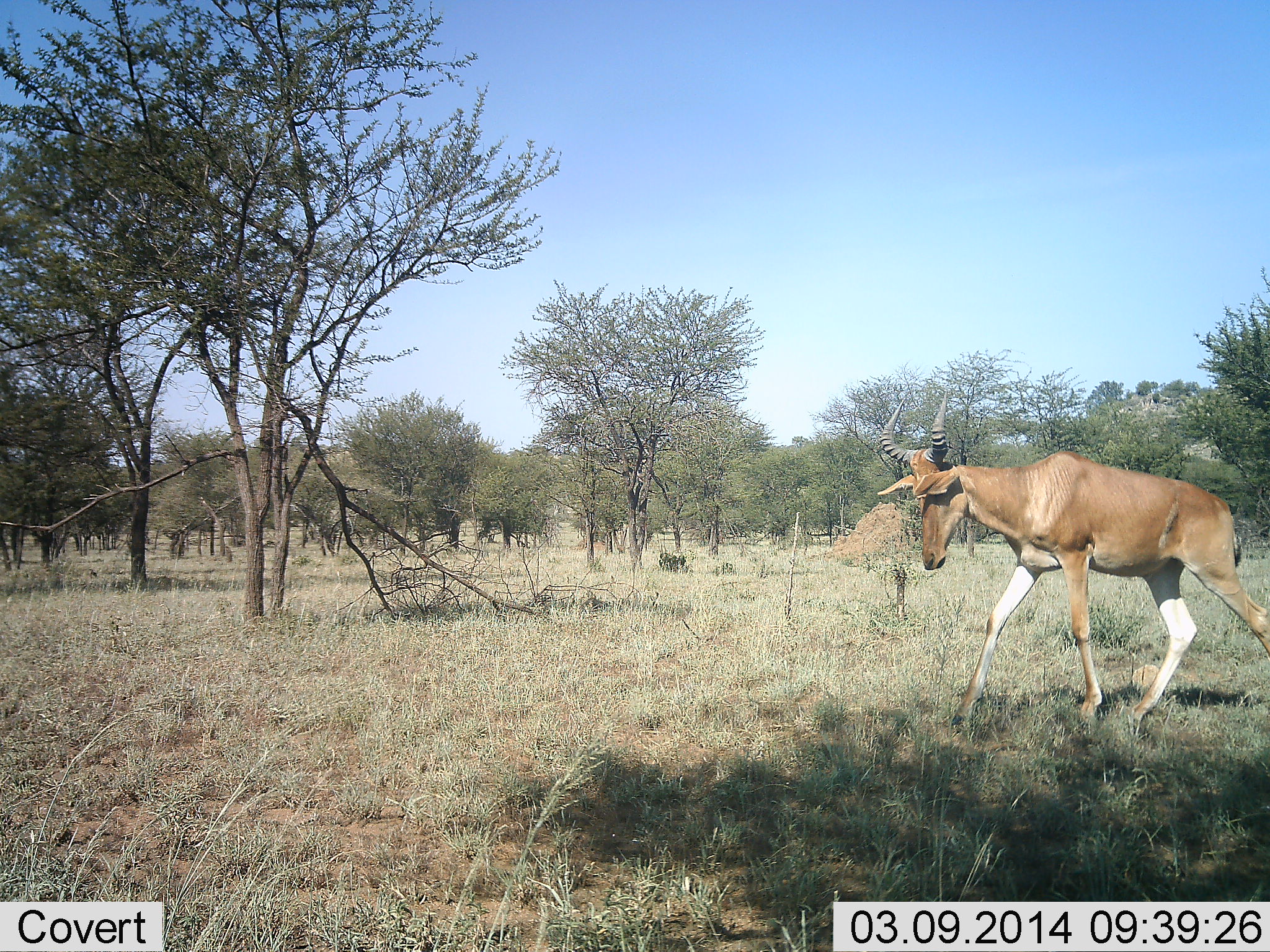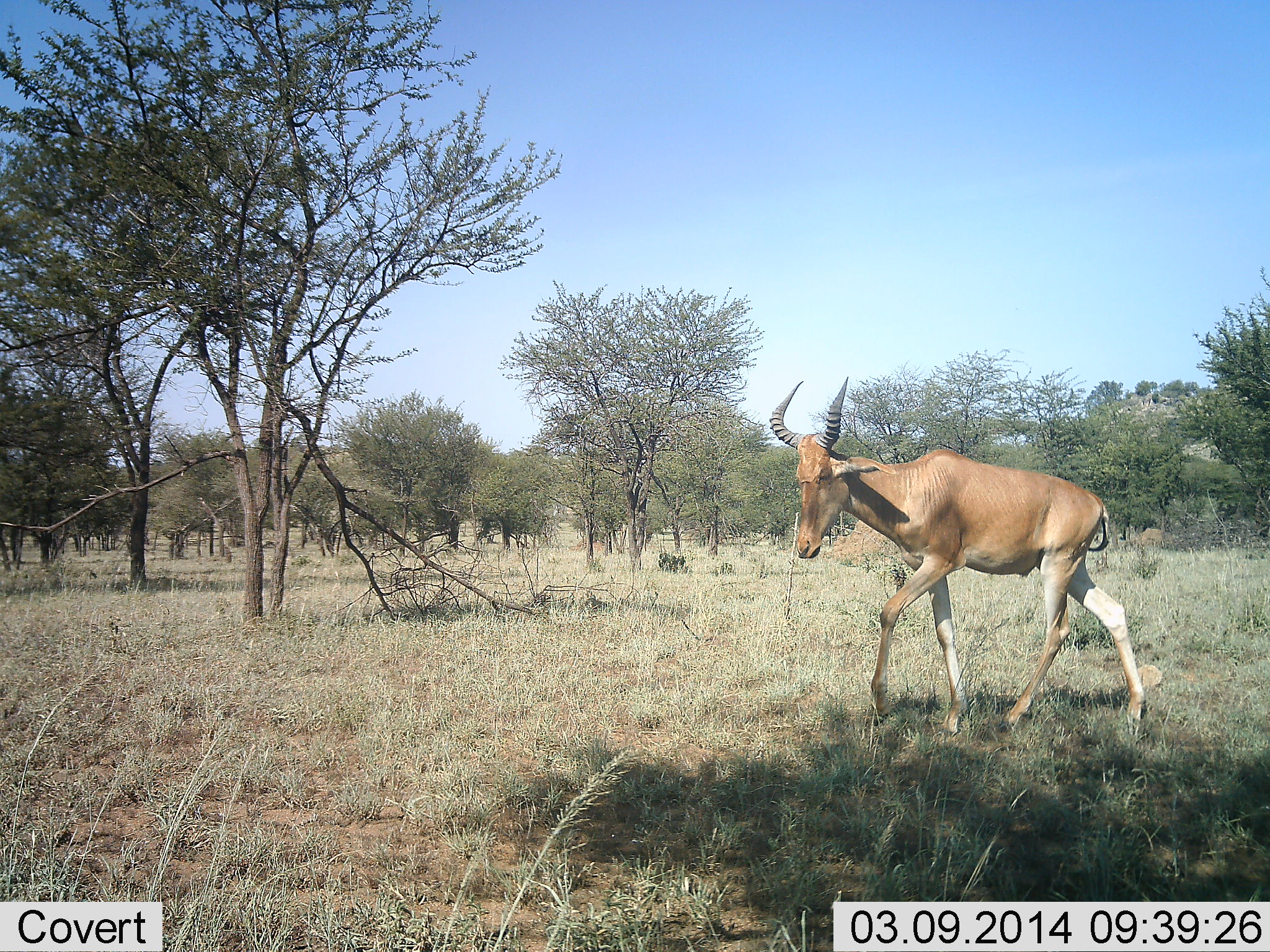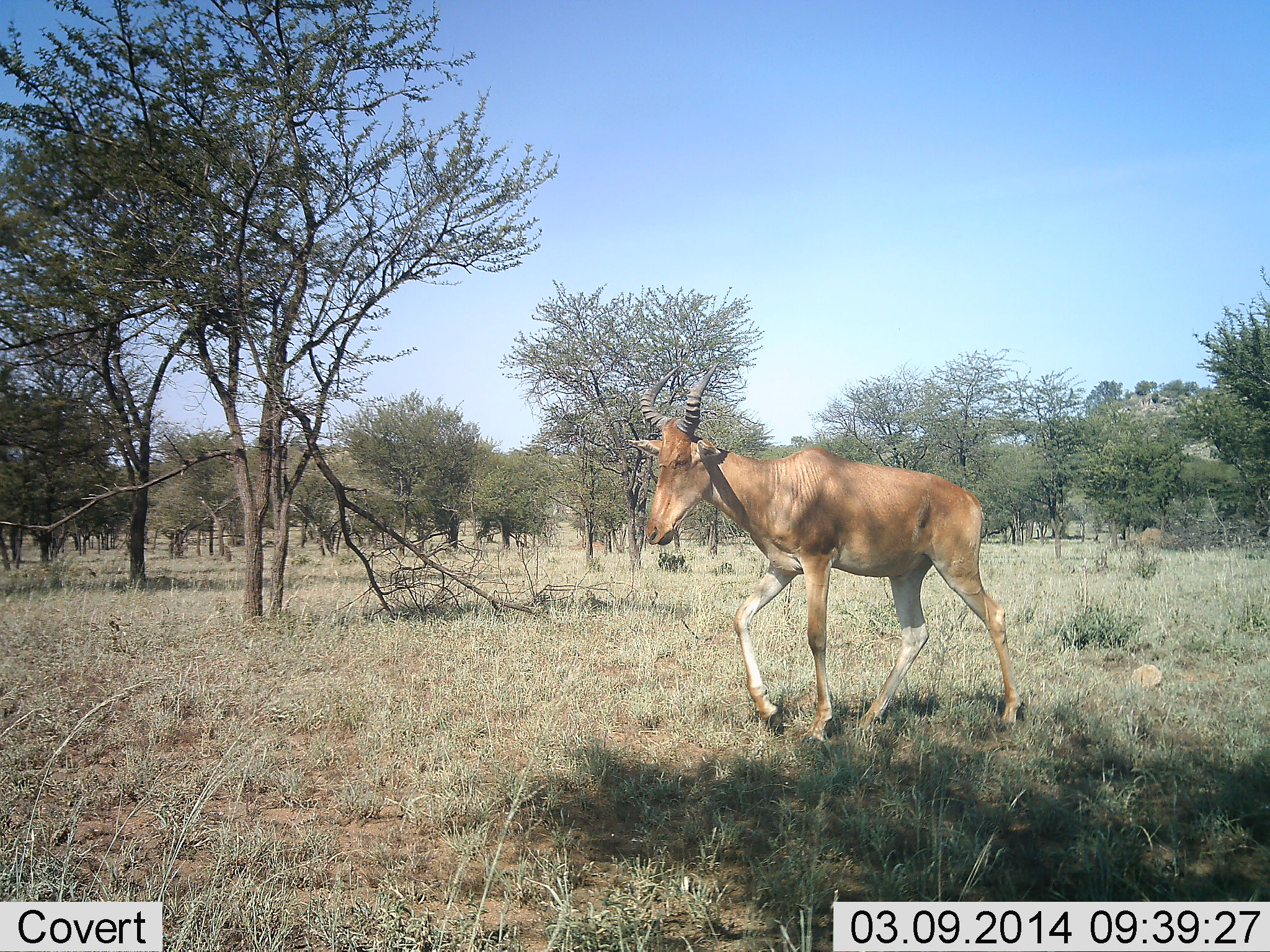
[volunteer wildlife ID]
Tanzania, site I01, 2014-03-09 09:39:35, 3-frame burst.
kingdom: Animalia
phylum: Chordata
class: Mammalia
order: Artiodactyla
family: Bovidae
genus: Alcelaphus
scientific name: Alcelaphus buselaphus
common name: hartebeest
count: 1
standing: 0%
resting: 0%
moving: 100%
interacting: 0%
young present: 0%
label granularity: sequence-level